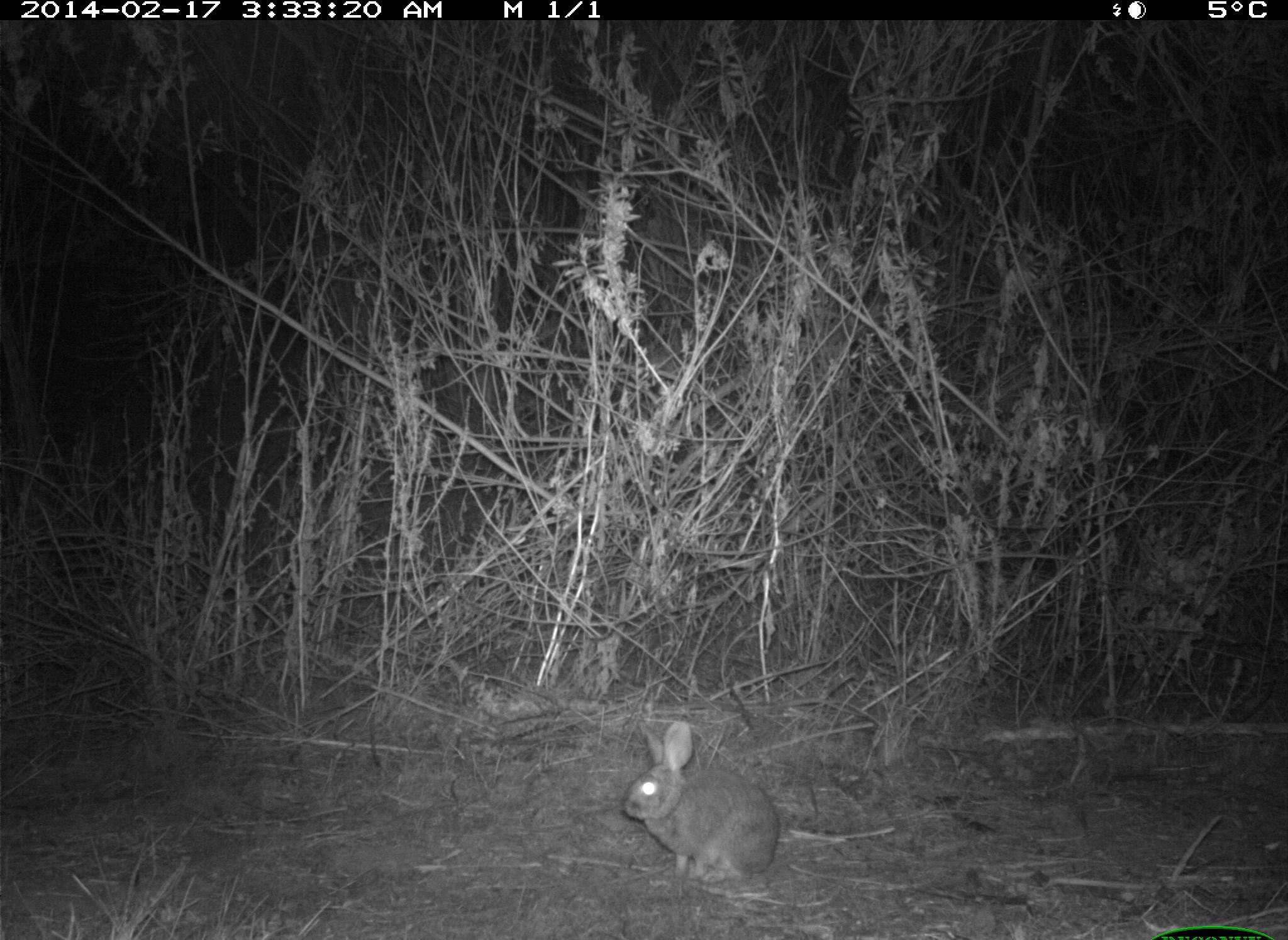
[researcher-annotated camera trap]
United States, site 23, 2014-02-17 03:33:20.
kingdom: Animalia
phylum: Chordata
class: Mammalia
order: Lagomorpha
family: Leporidae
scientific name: Leporidae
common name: rabbits and hares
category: rabbit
Rabbit (rabbits and hares) (Leporidae).